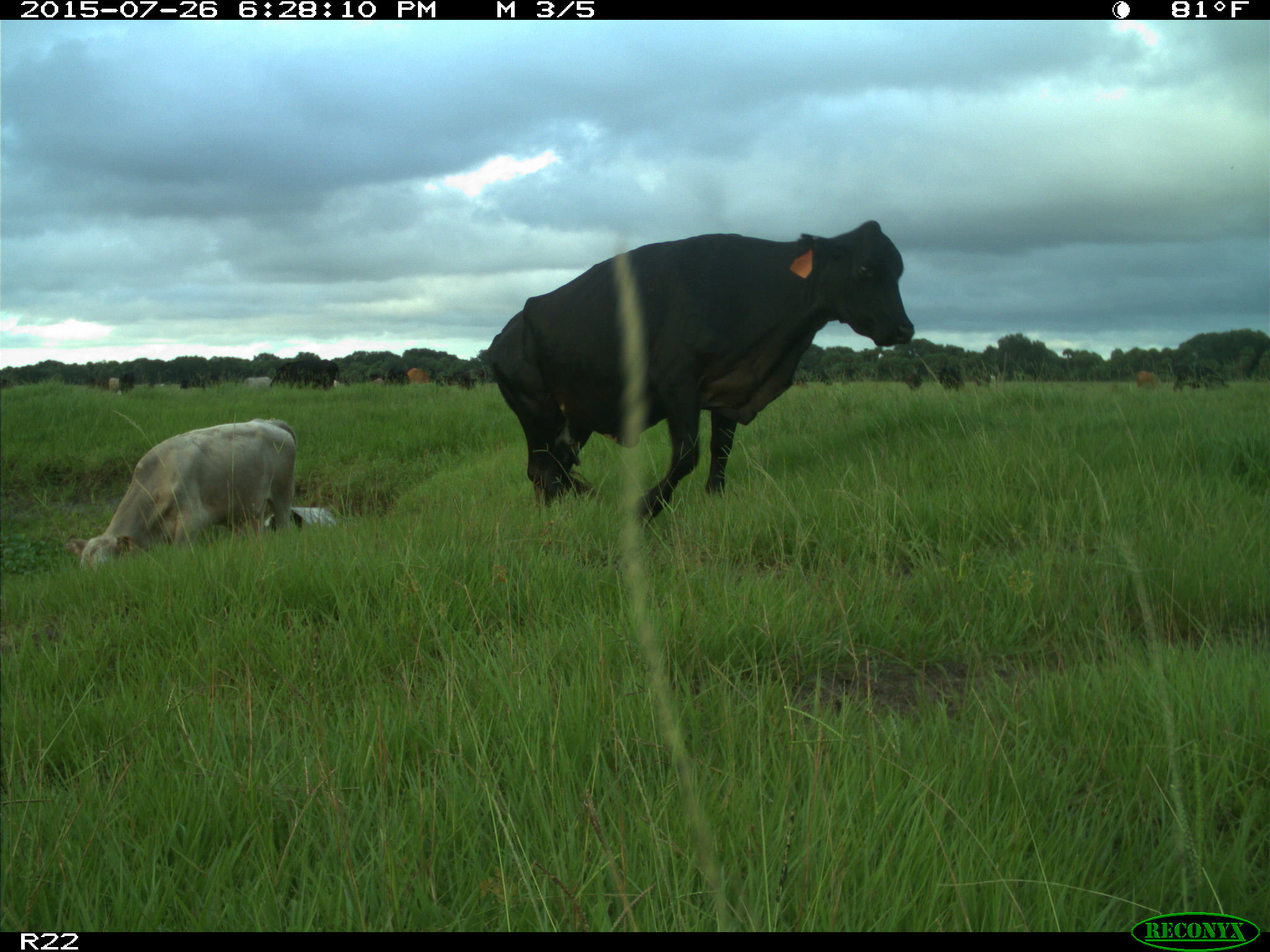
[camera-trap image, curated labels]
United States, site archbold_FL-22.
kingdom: Animalia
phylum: Chordata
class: Mammalia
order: Artiodactyla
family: Bovidae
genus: Bos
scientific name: Bos taurus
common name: domestic cow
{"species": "Bos taurus (domestic cow)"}